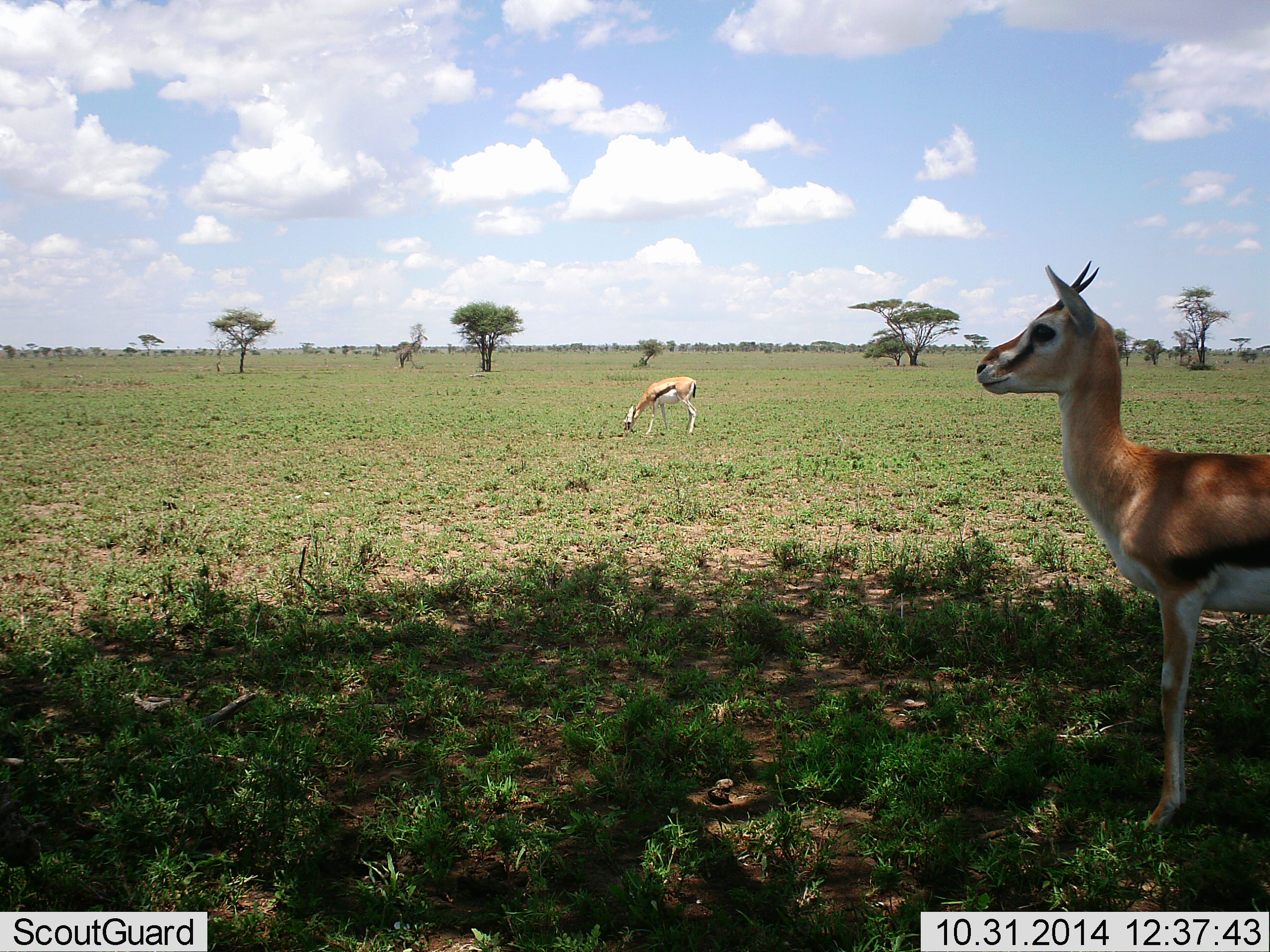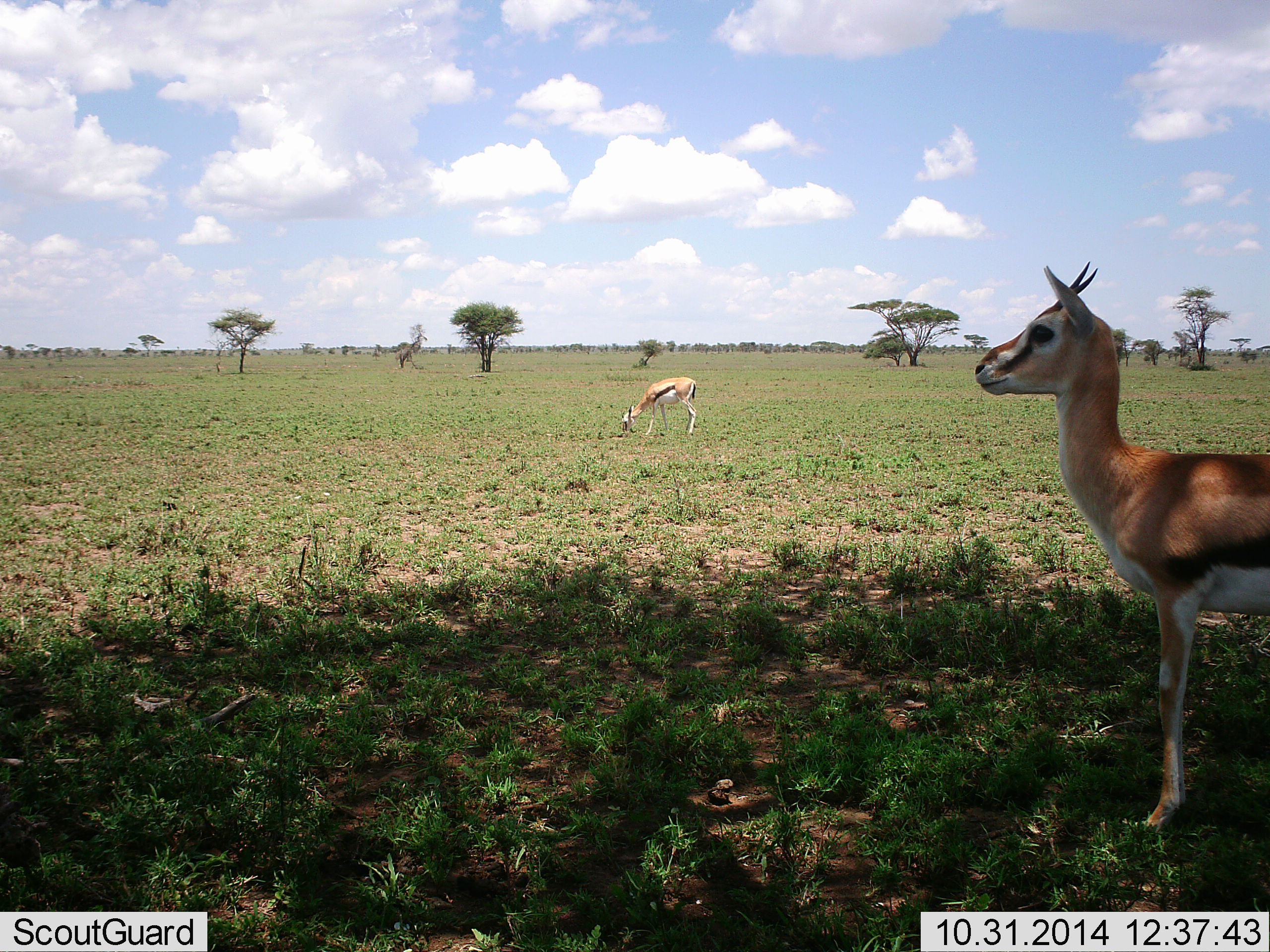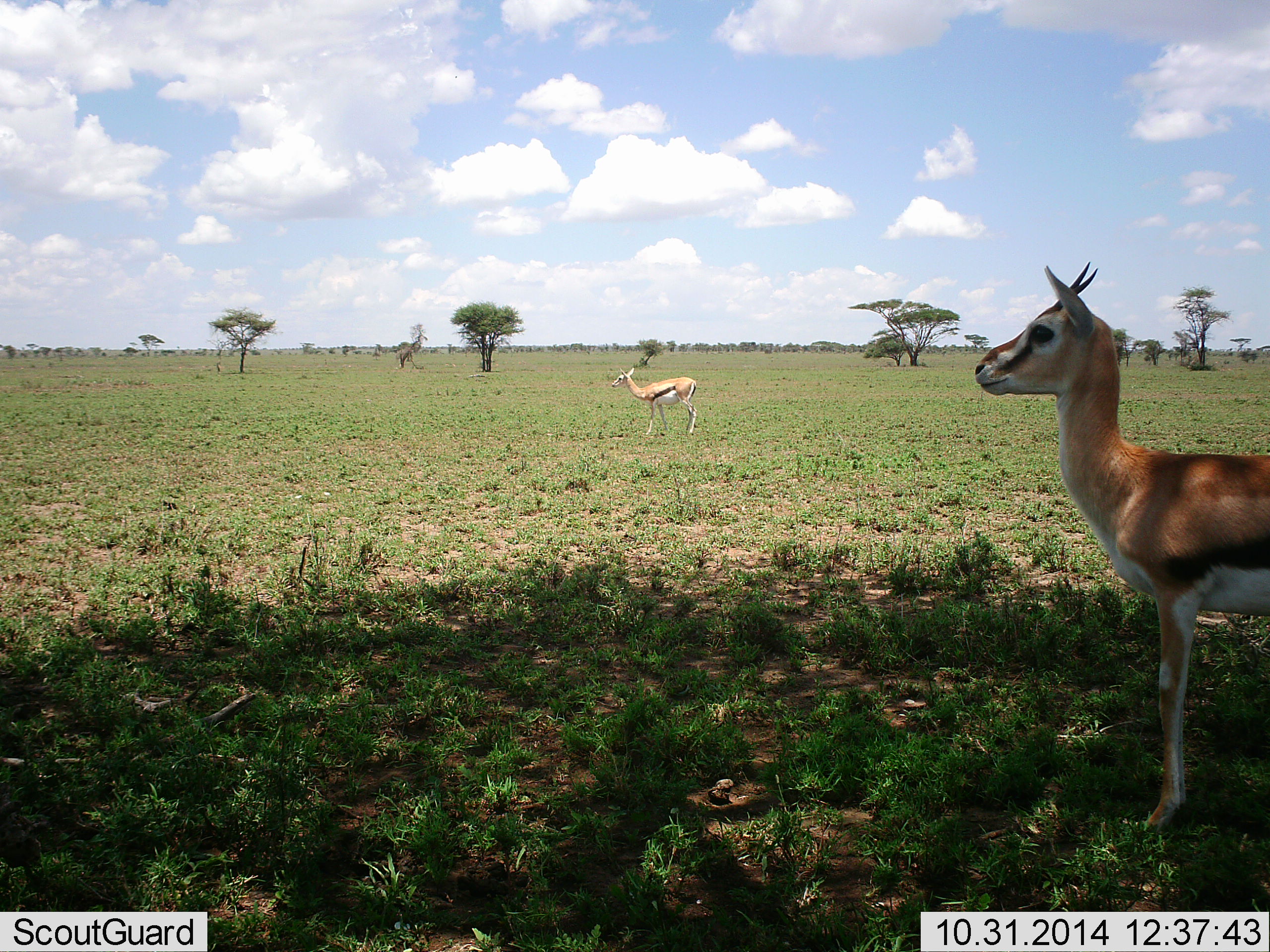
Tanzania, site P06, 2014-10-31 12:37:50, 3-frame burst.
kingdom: Animalia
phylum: Chordata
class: Mammalia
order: Artiodactyla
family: Bovidae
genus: Eudorcas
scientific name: Eudorcas thomsonii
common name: thomson's gazelle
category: gazellethomsons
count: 2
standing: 90%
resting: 0%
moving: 0%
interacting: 0%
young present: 0%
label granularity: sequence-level